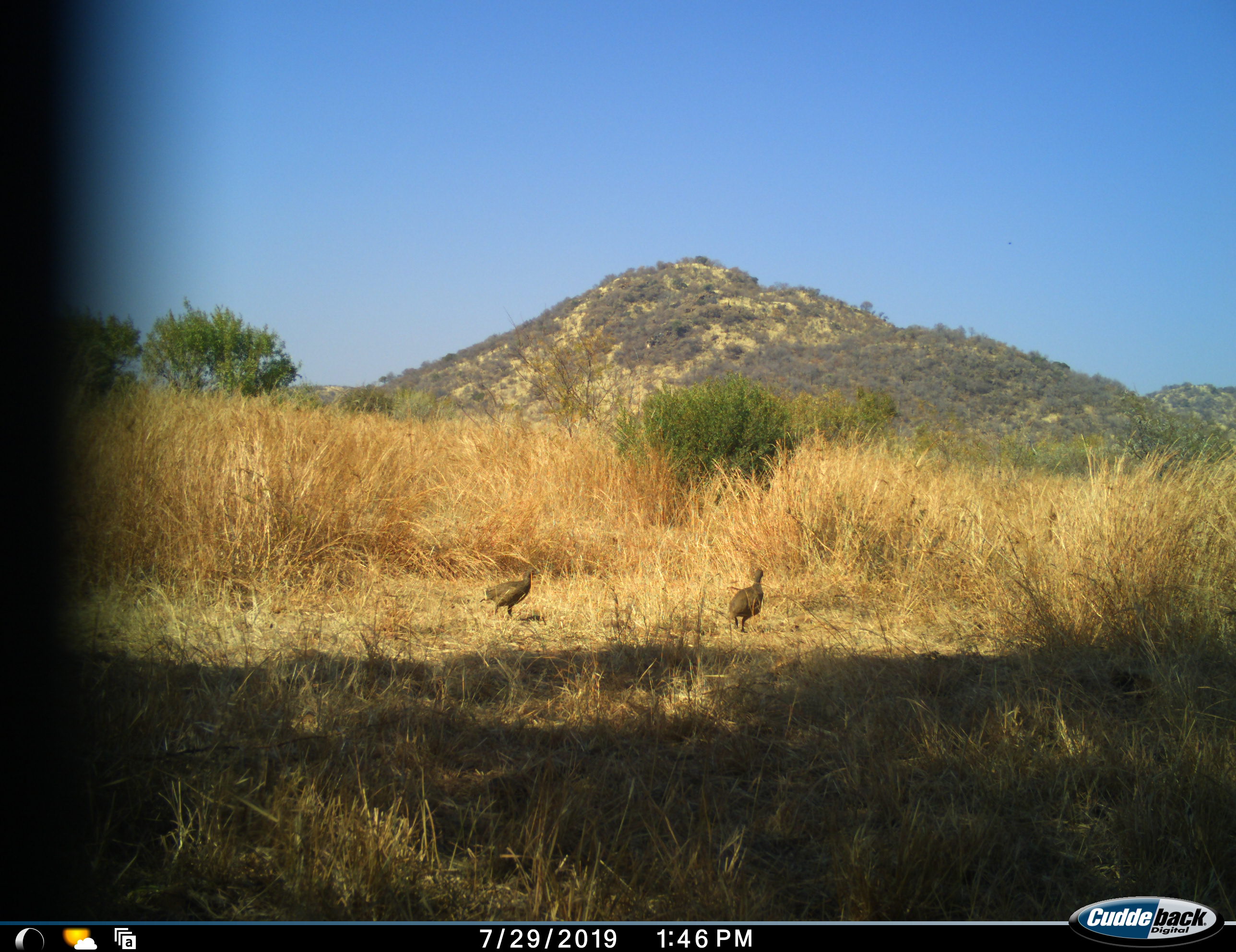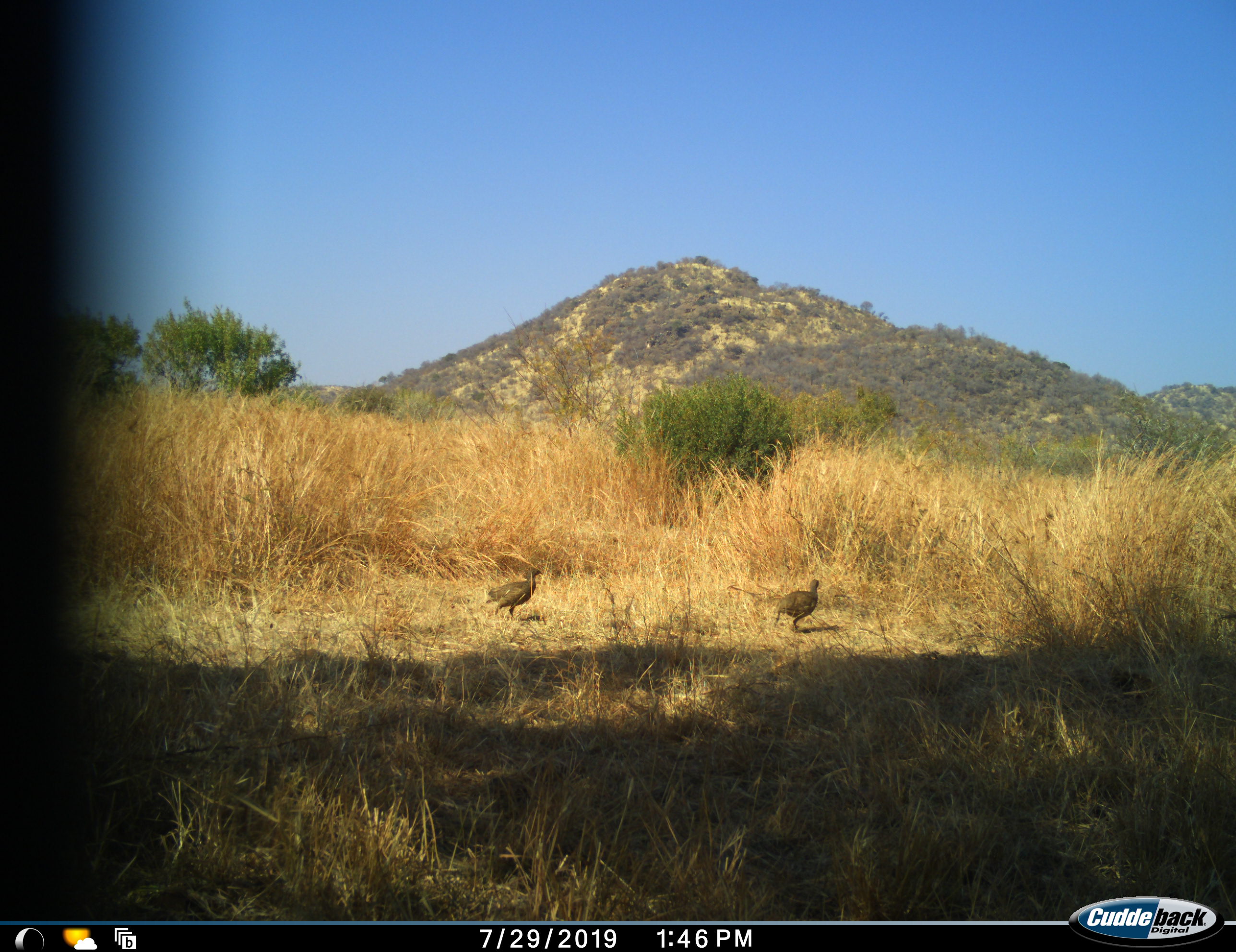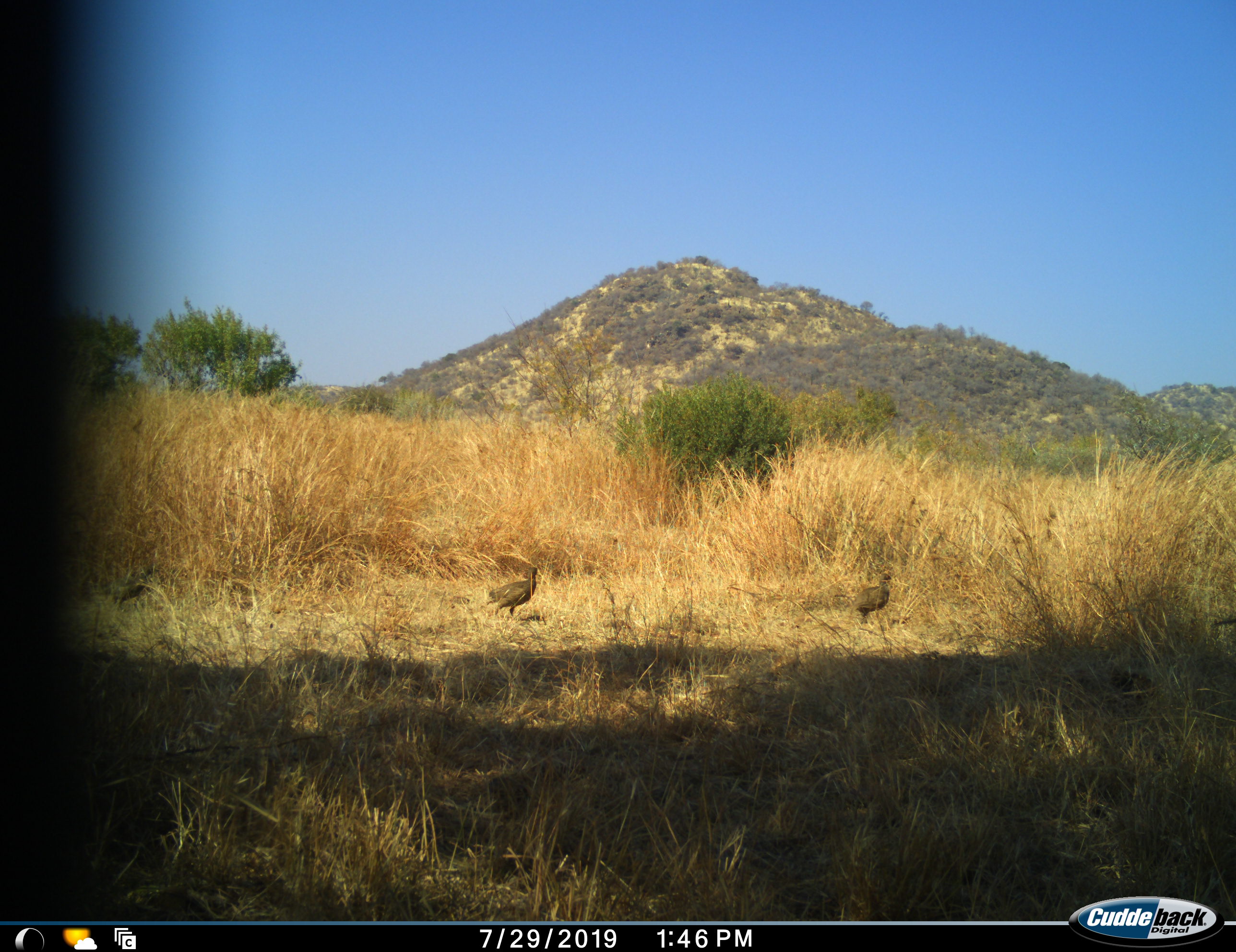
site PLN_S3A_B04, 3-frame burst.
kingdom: Animalia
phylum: Chordata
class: Aves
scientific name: Aves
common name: bird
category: birdother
Birdother (bird) (Aves), count 3. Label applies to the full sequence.